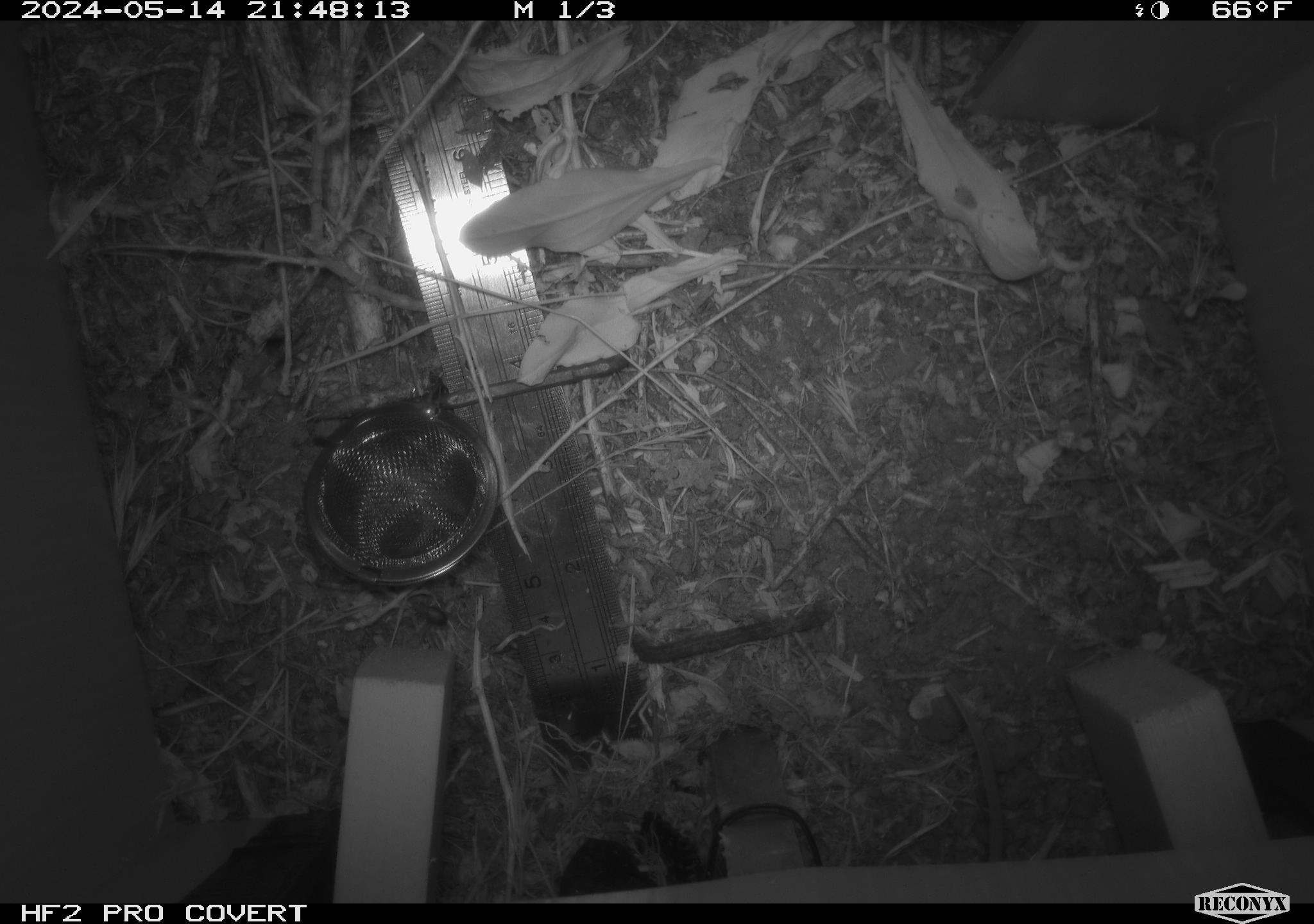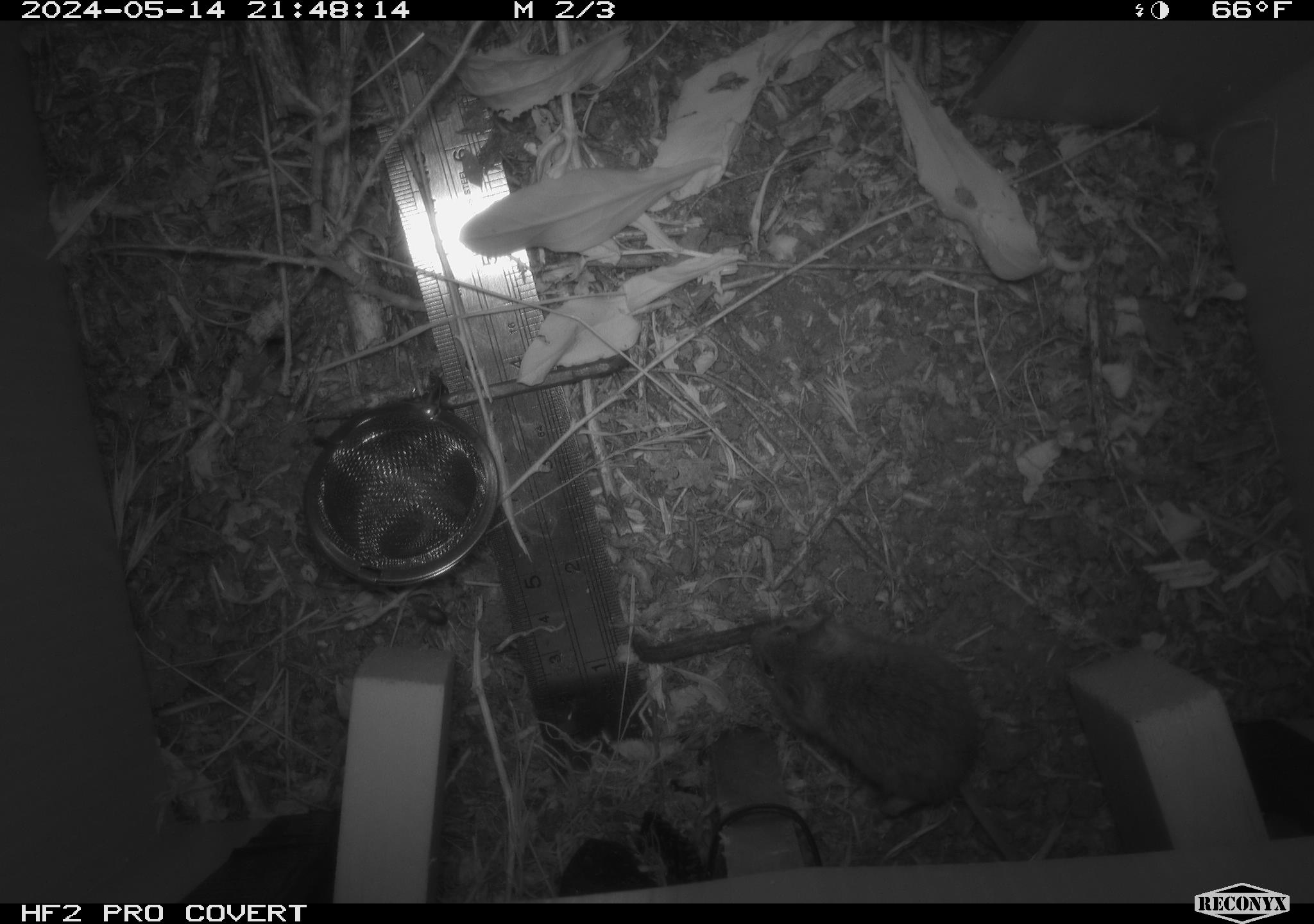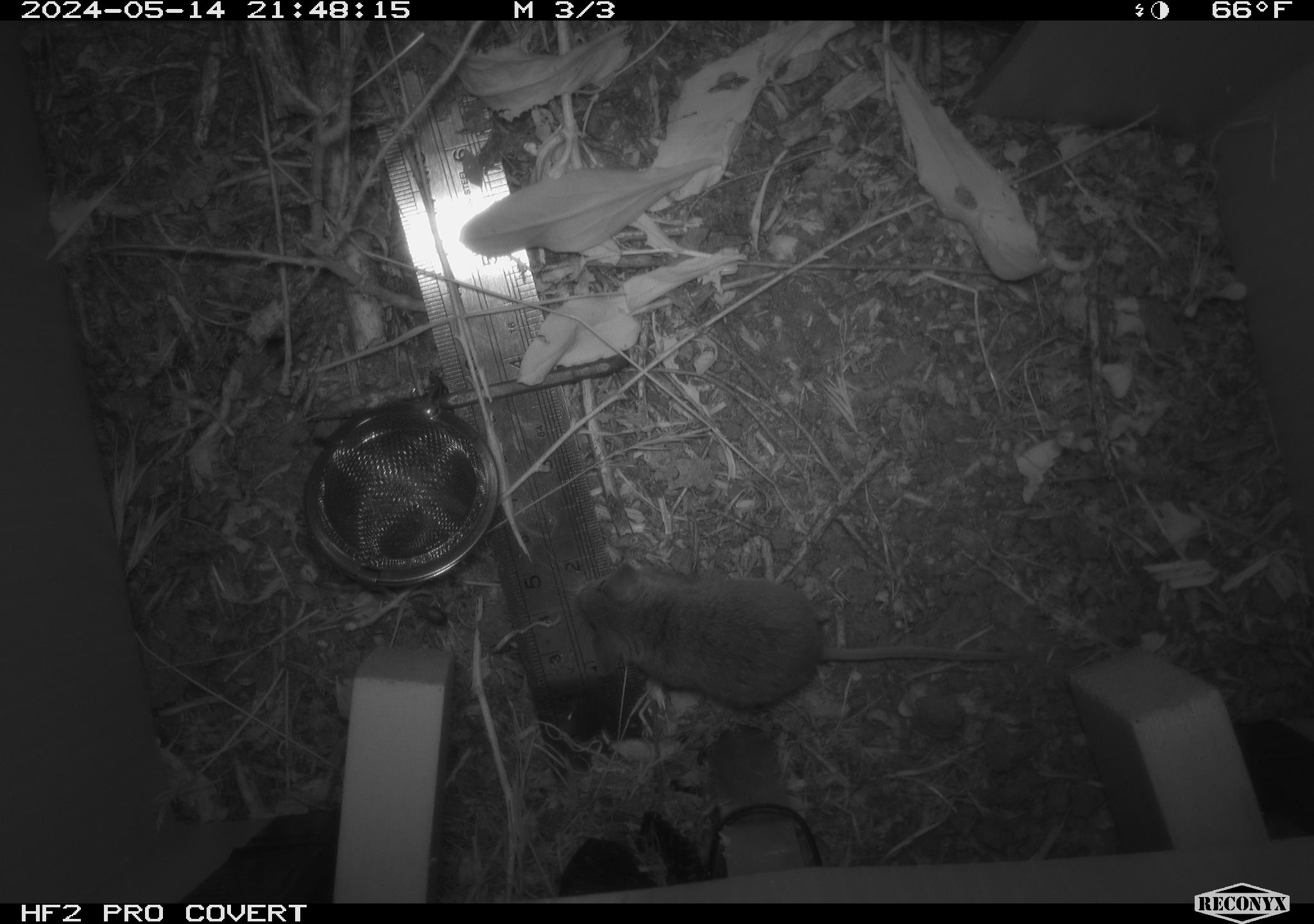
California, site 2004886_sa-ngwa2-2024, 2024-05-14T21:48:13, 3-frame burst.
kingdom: Animalia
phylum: Chordata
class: Mammalia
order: Rodentia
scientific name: Rodentia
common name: mouse species